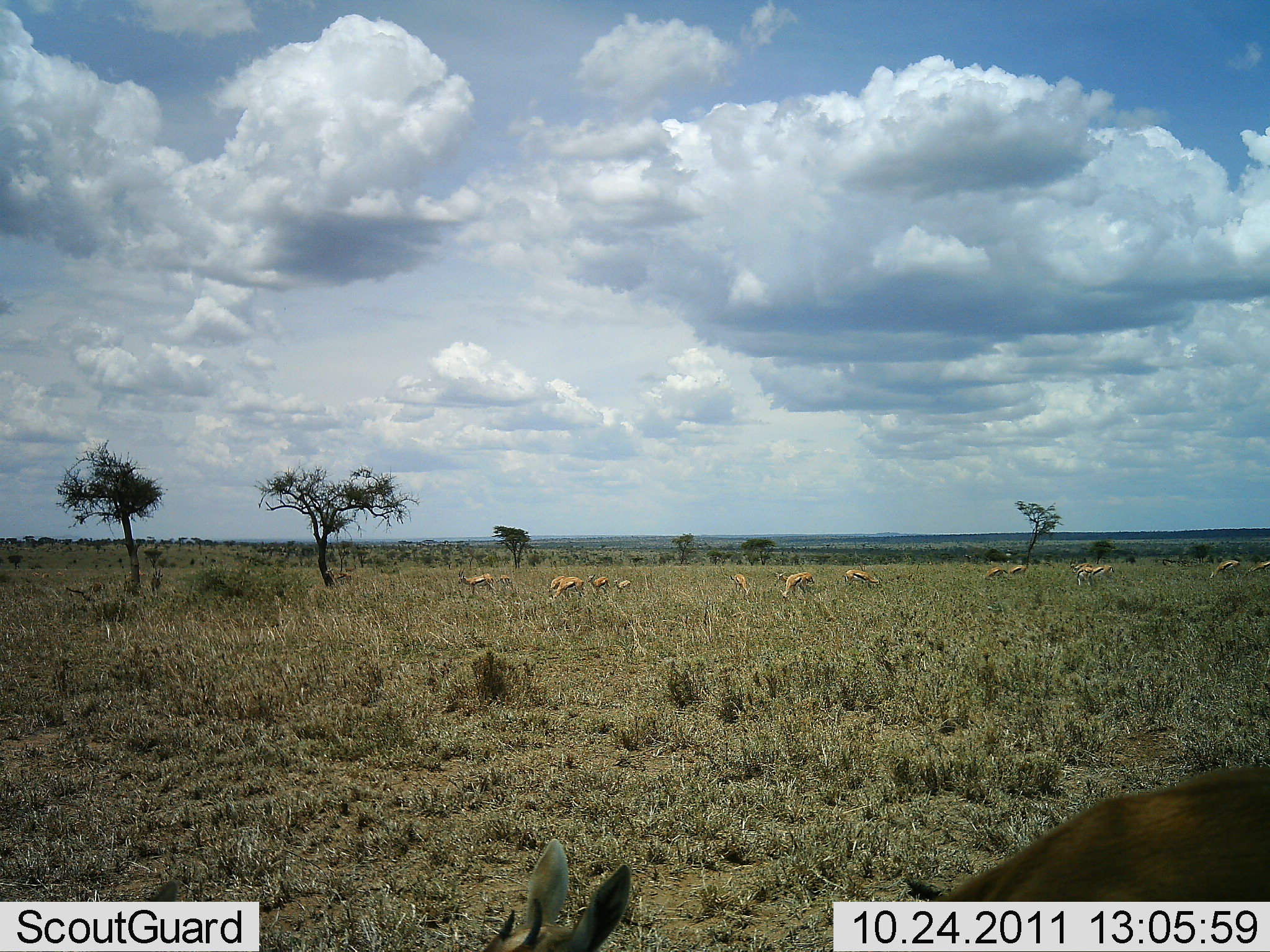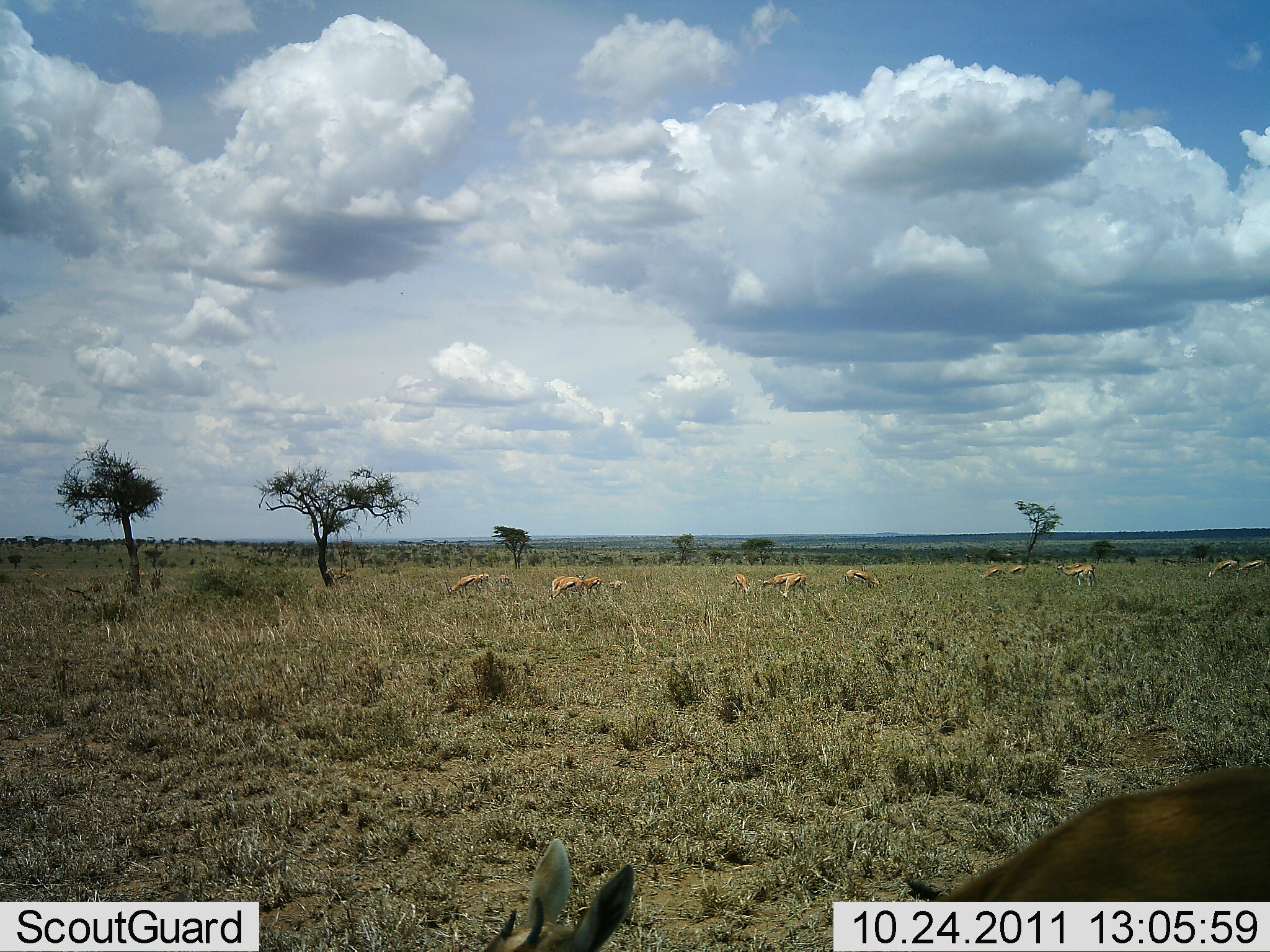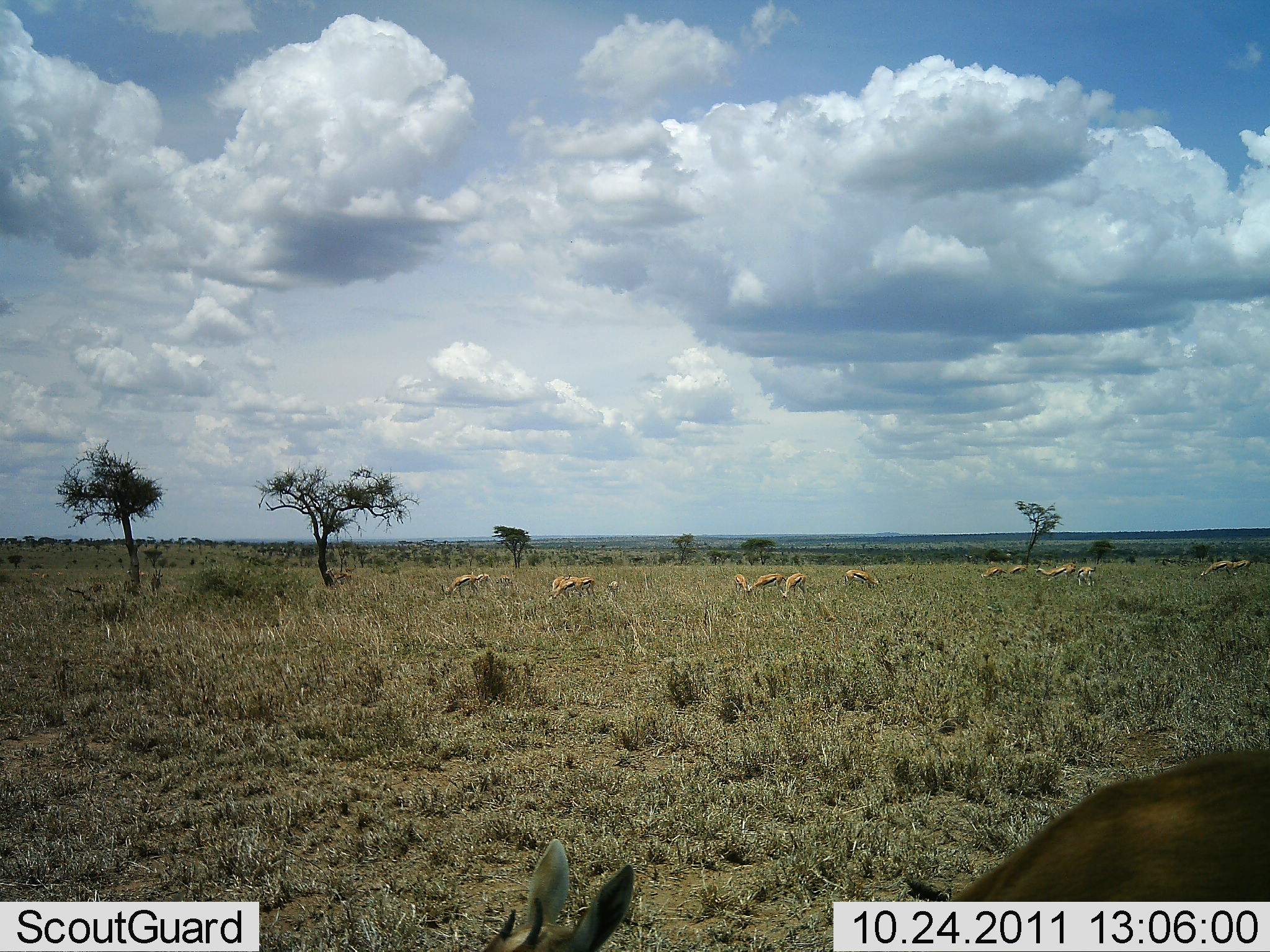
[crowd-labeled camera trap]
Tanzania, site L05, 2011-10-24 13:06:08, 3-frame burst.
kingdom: Animalia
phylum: Chordata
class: Mammalia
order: Artiodactyla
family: Bovidae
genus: Eudorcas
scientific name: Eudorcas thomsonii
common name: thomson's gazelle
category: gazellethomsons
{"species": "gazellethomsons (thomson's gazelle) (Eudorcas thomsonii)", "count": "11-50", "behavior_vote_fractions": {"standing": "53%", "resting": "0%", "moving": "27%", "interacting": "0%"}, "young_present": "27%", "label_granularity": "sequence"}